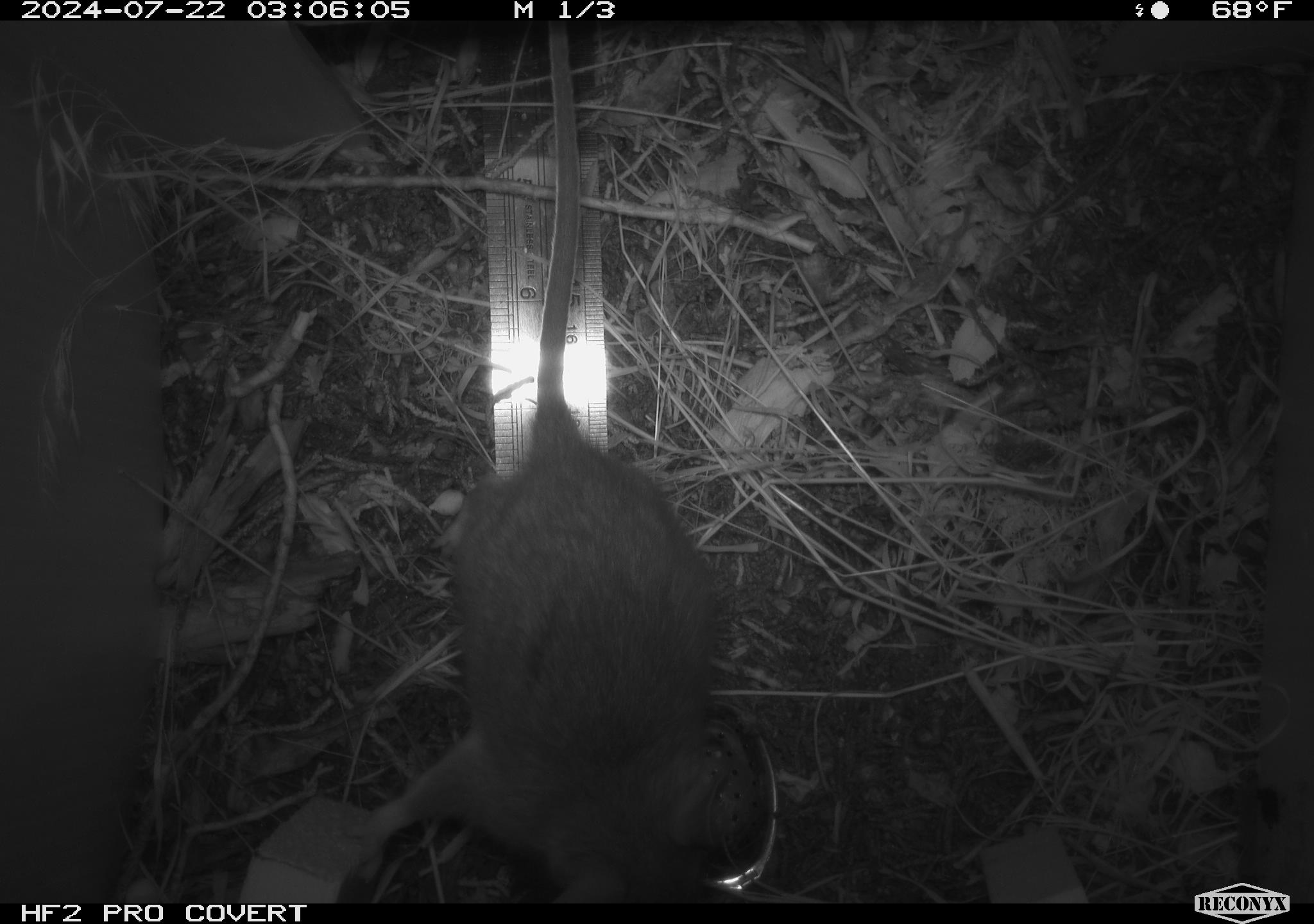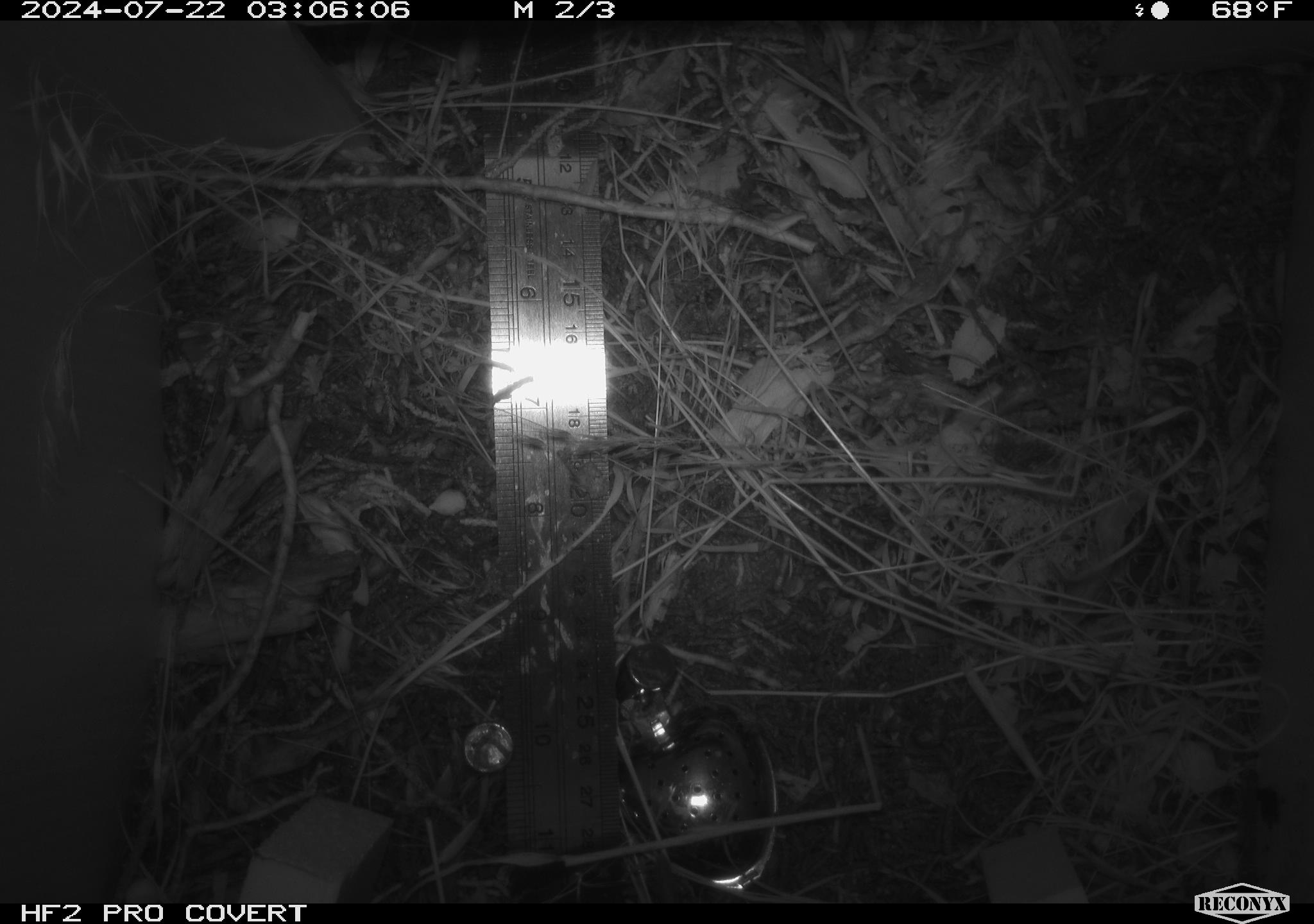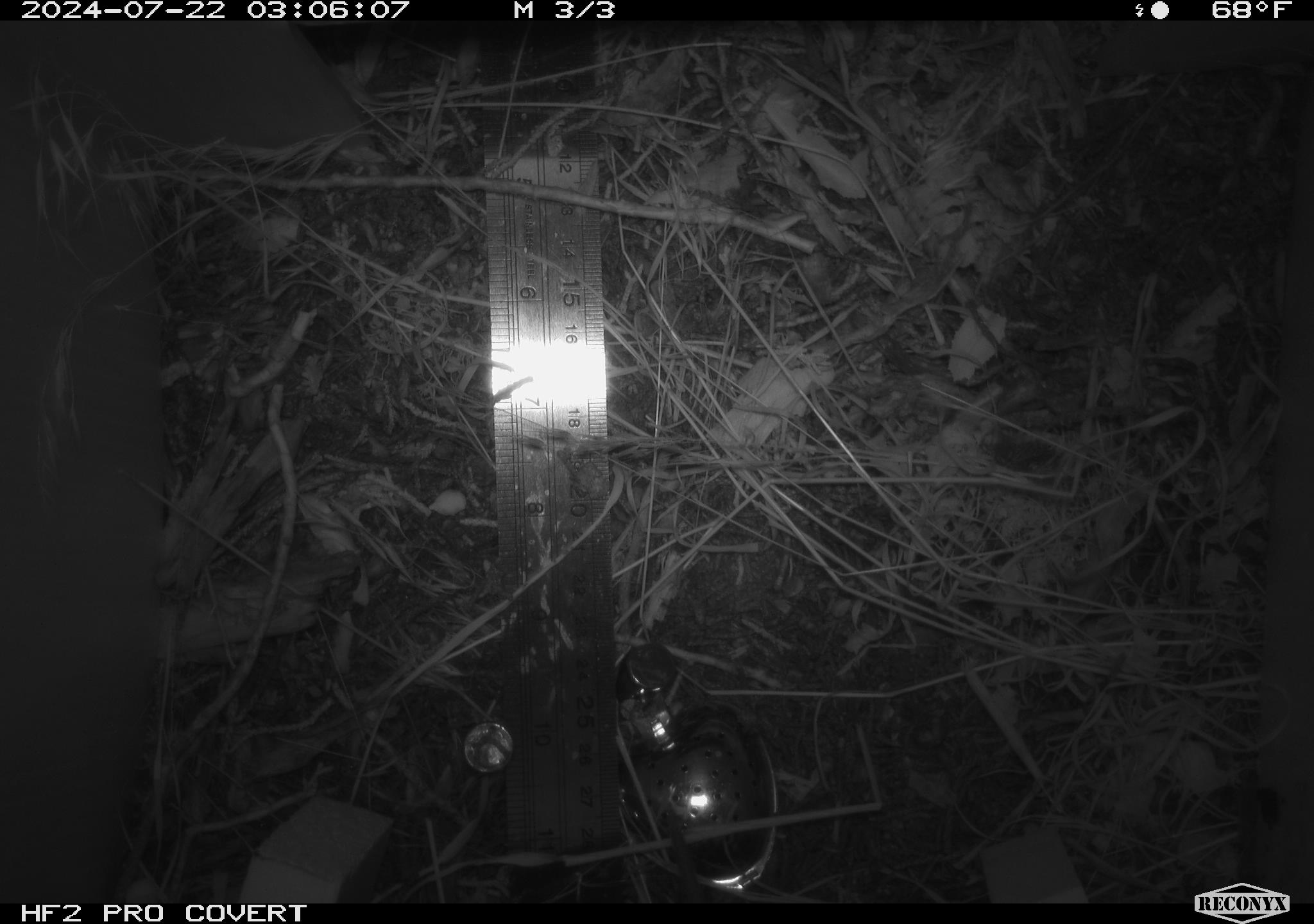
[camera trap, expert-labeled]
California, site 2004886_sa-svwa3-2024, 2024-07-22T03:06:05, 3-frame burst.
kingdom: Animalia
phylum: Chordata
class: Mammalia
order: Rodentia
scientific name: Rodentia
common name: mouse species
Mouse species (Rodentia).